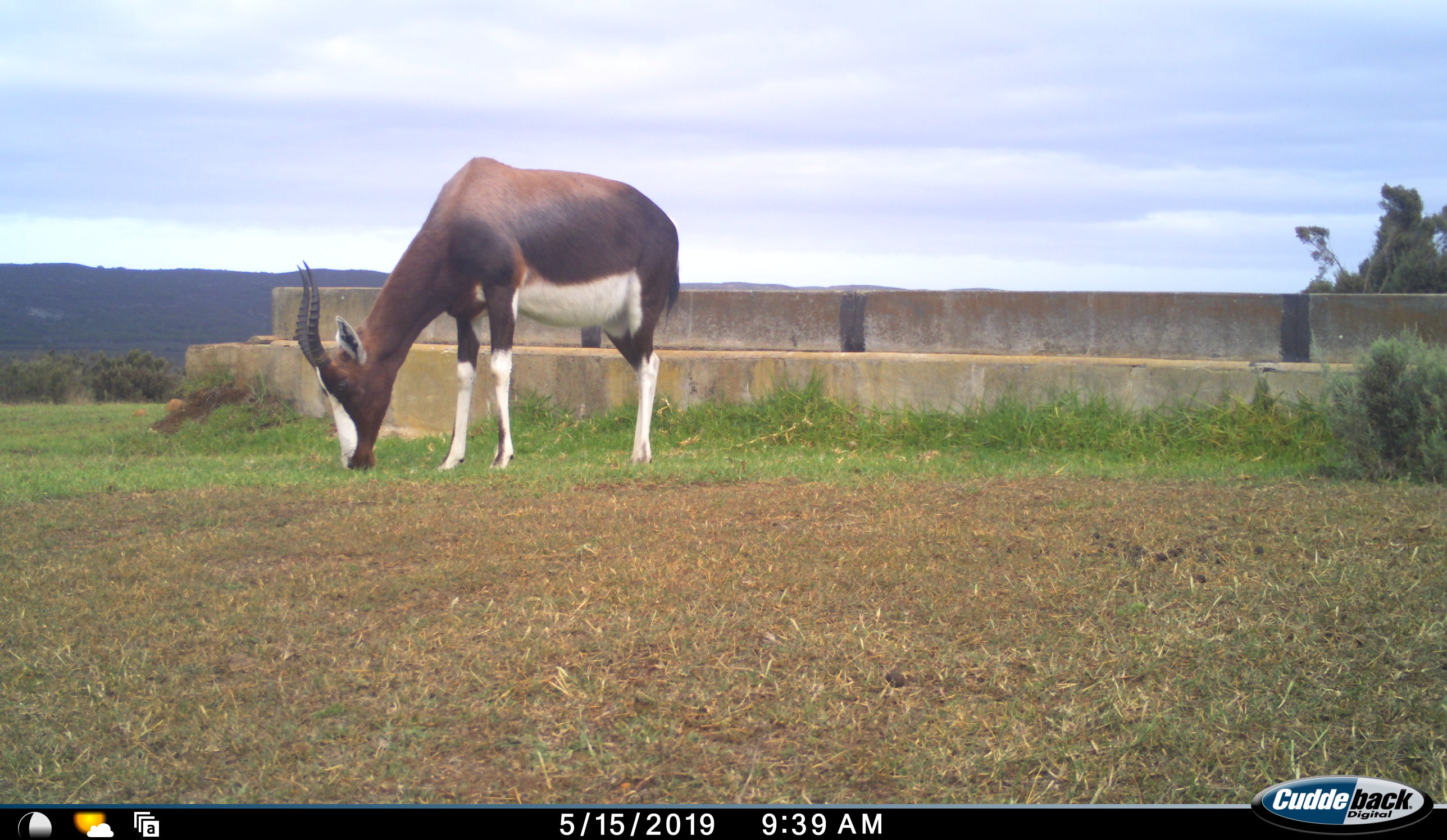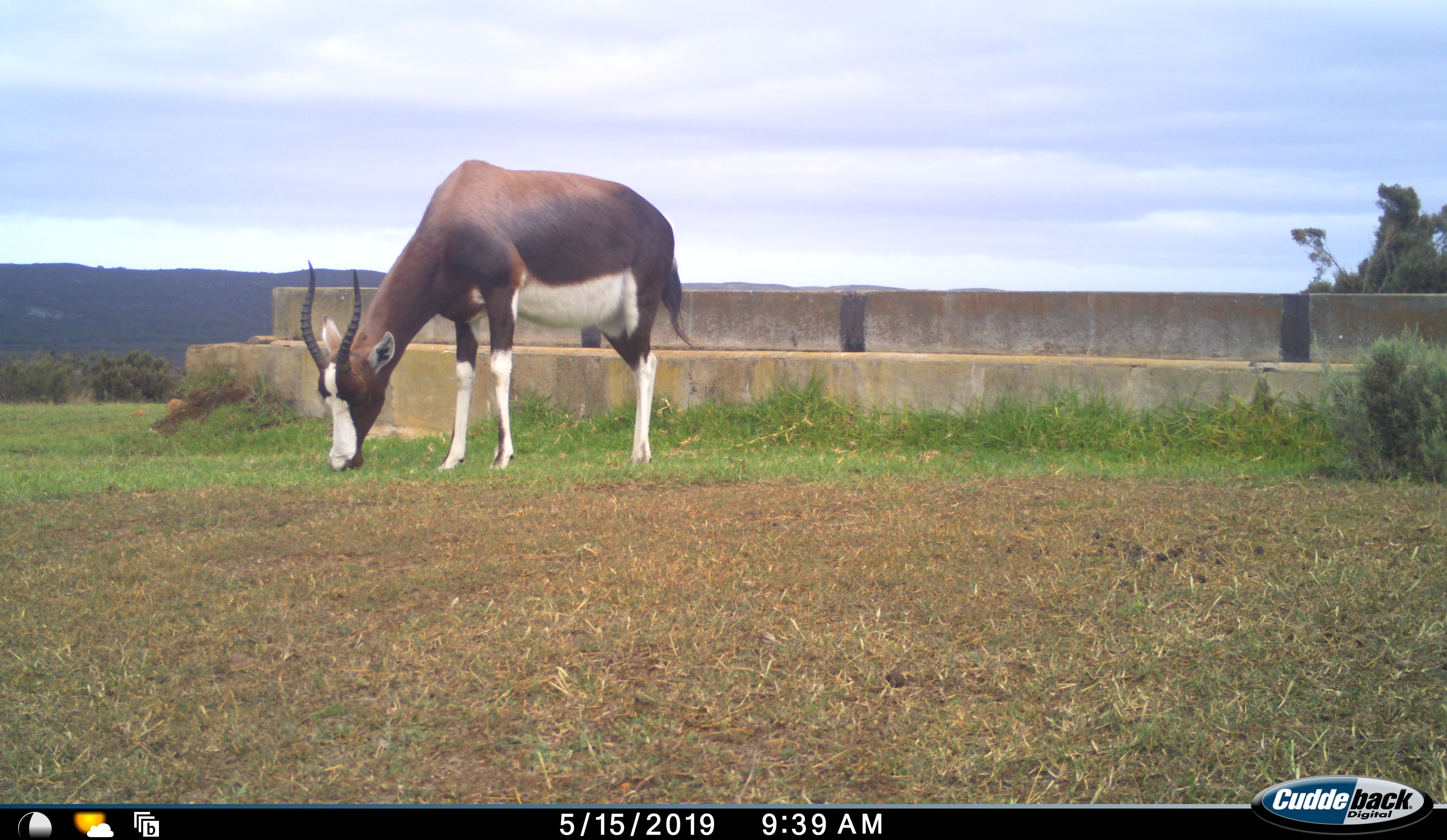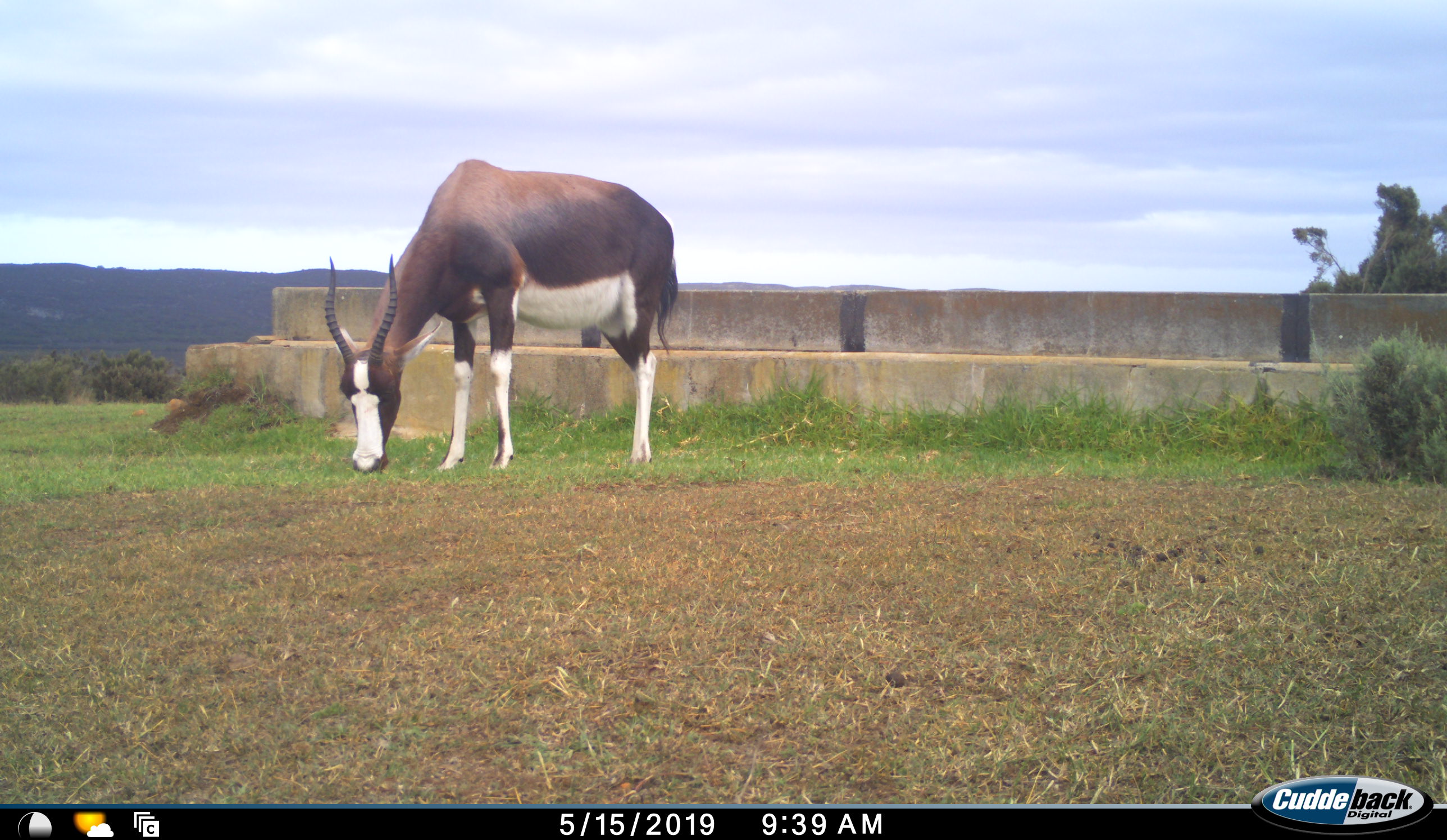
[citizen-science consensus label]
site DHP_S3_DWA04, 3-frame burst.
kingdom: Animalia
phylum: Chordata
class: Mammalia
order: Artiodactyla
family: Bovidae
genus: Damaliscus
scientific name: Damaliscus pygargus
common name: bontebok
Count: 1.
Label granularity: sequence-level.